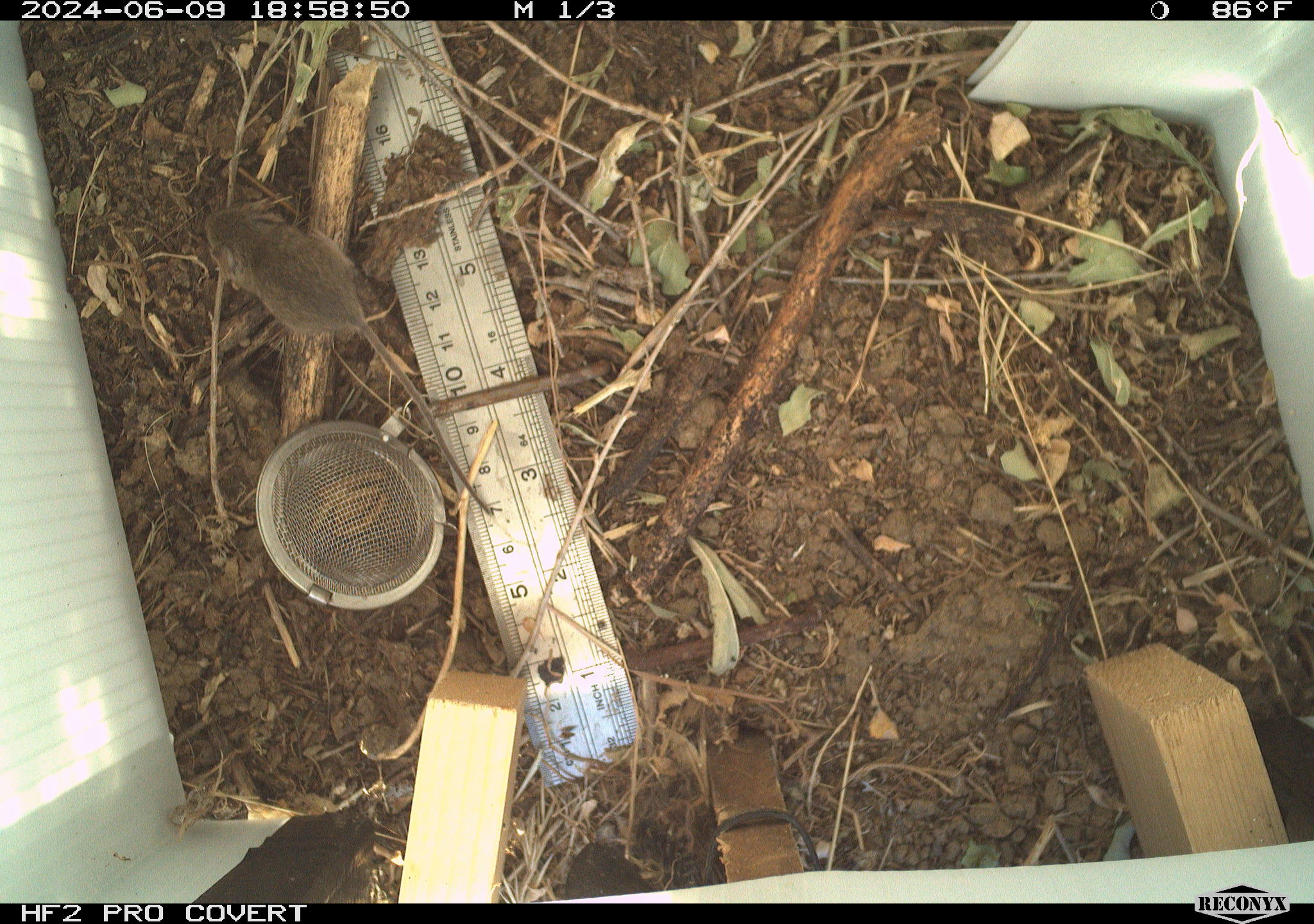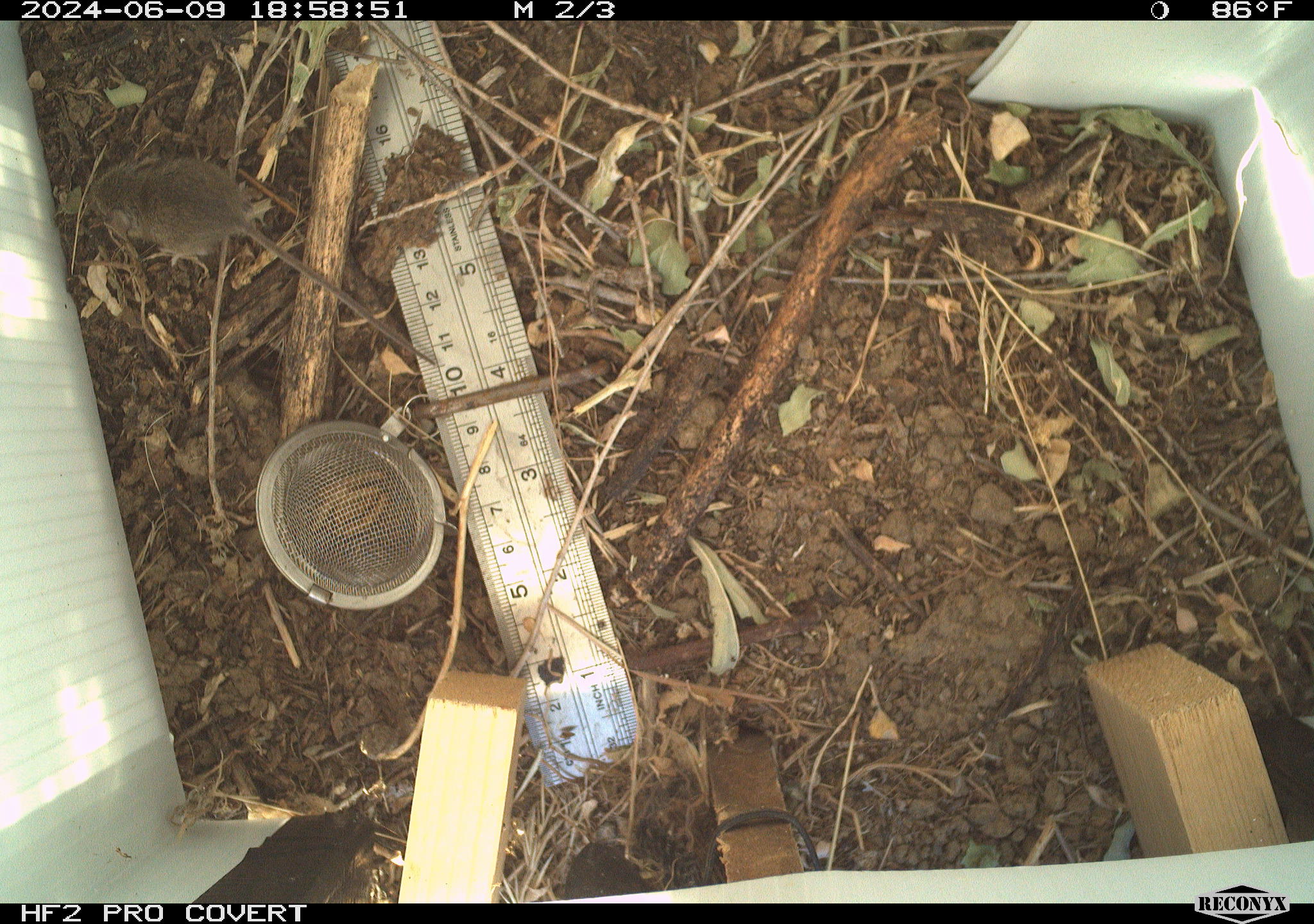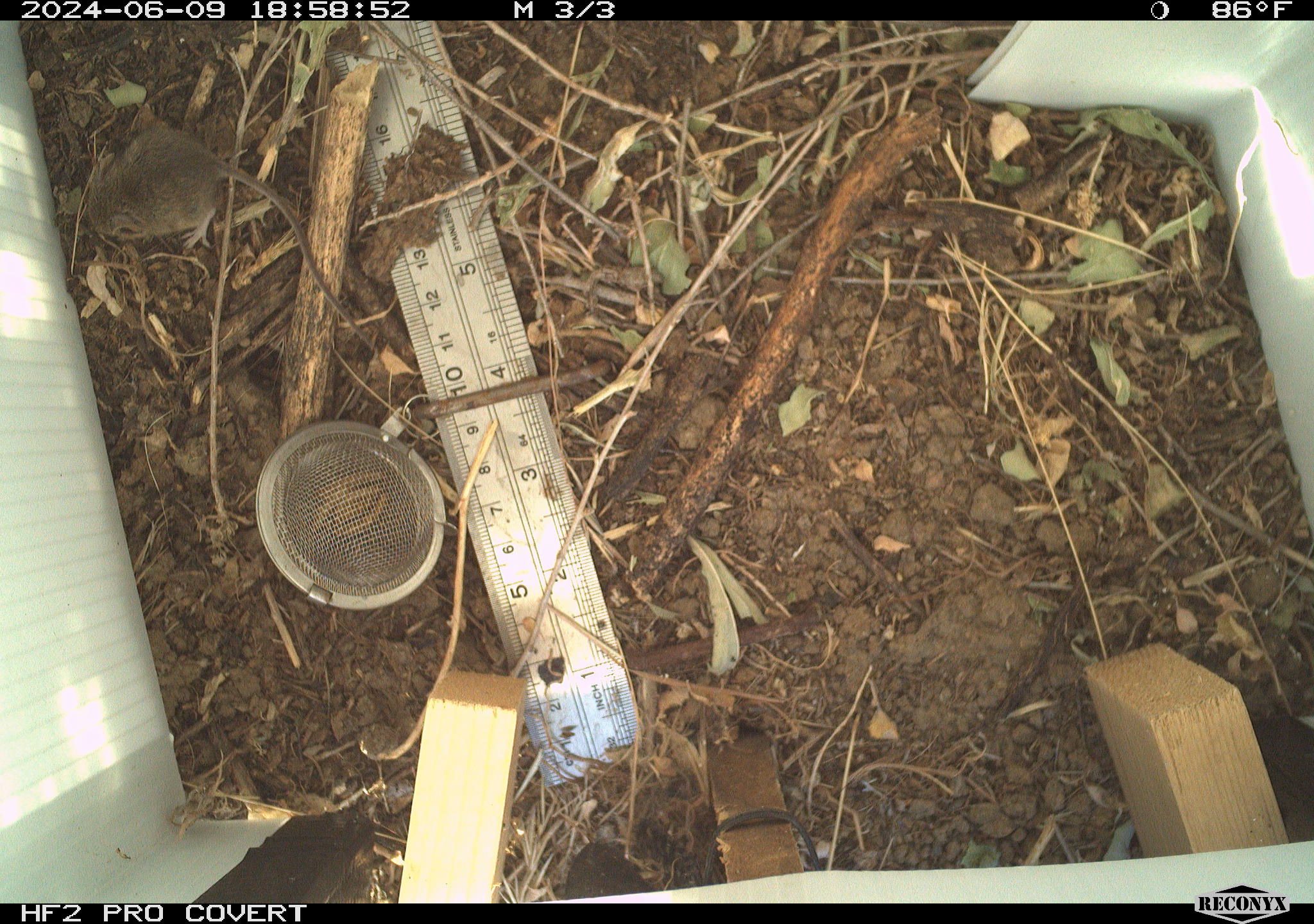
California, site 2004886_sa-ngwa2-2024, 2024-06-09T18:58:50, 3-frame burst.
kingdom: Animalia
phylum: Chordata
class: Mammalia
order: Rodentia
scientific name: Rodentia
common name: mouse species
Mouse species (Rodentia).